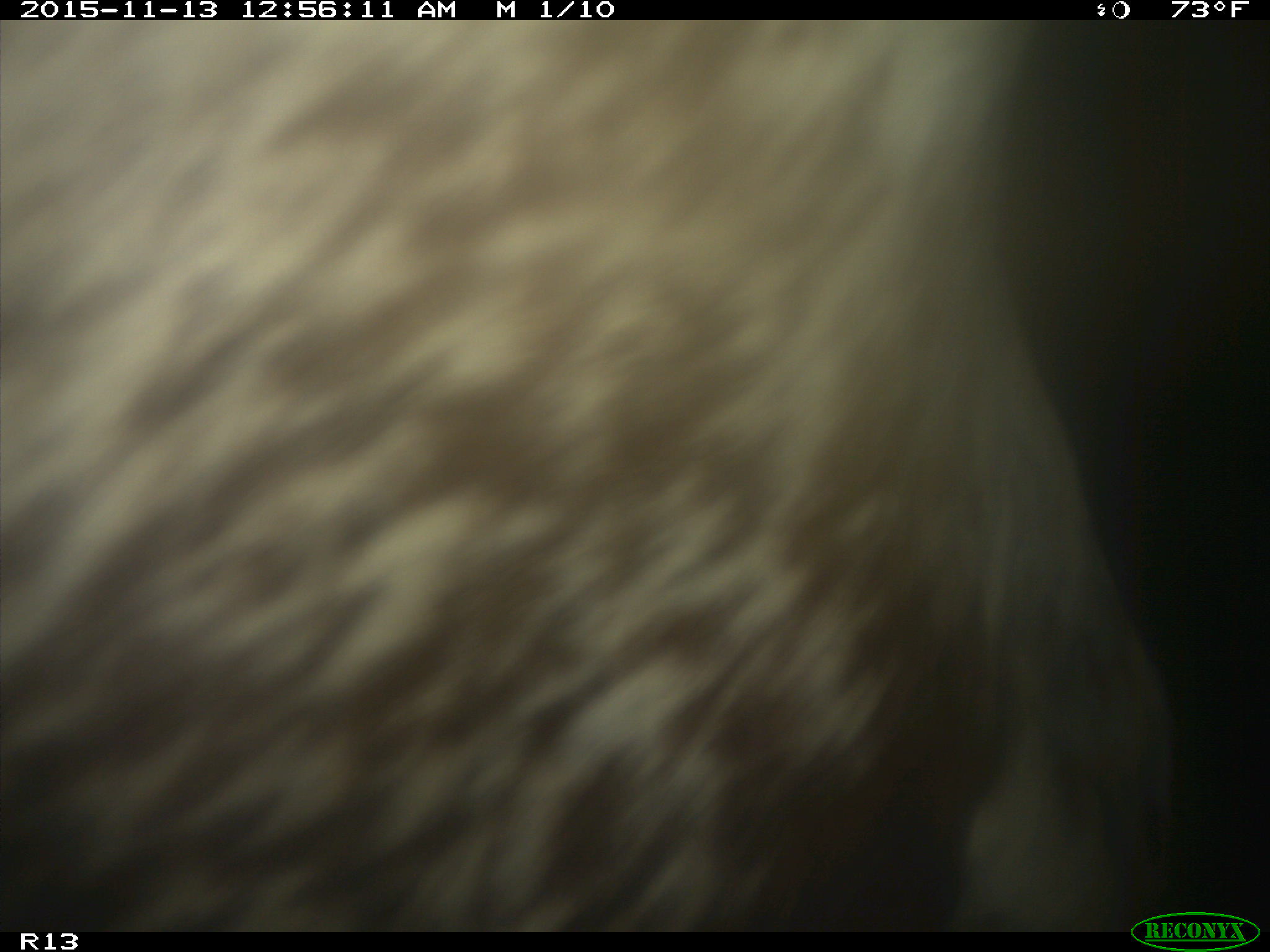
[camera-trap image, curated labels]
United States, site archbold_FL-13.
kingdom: Animalia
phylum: Chordata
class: Mammalia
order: Artiodactyla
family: Bovidae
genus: Bos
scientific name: Bos taurus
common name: domestic cow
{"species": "Bos taurus (domestic cow)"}